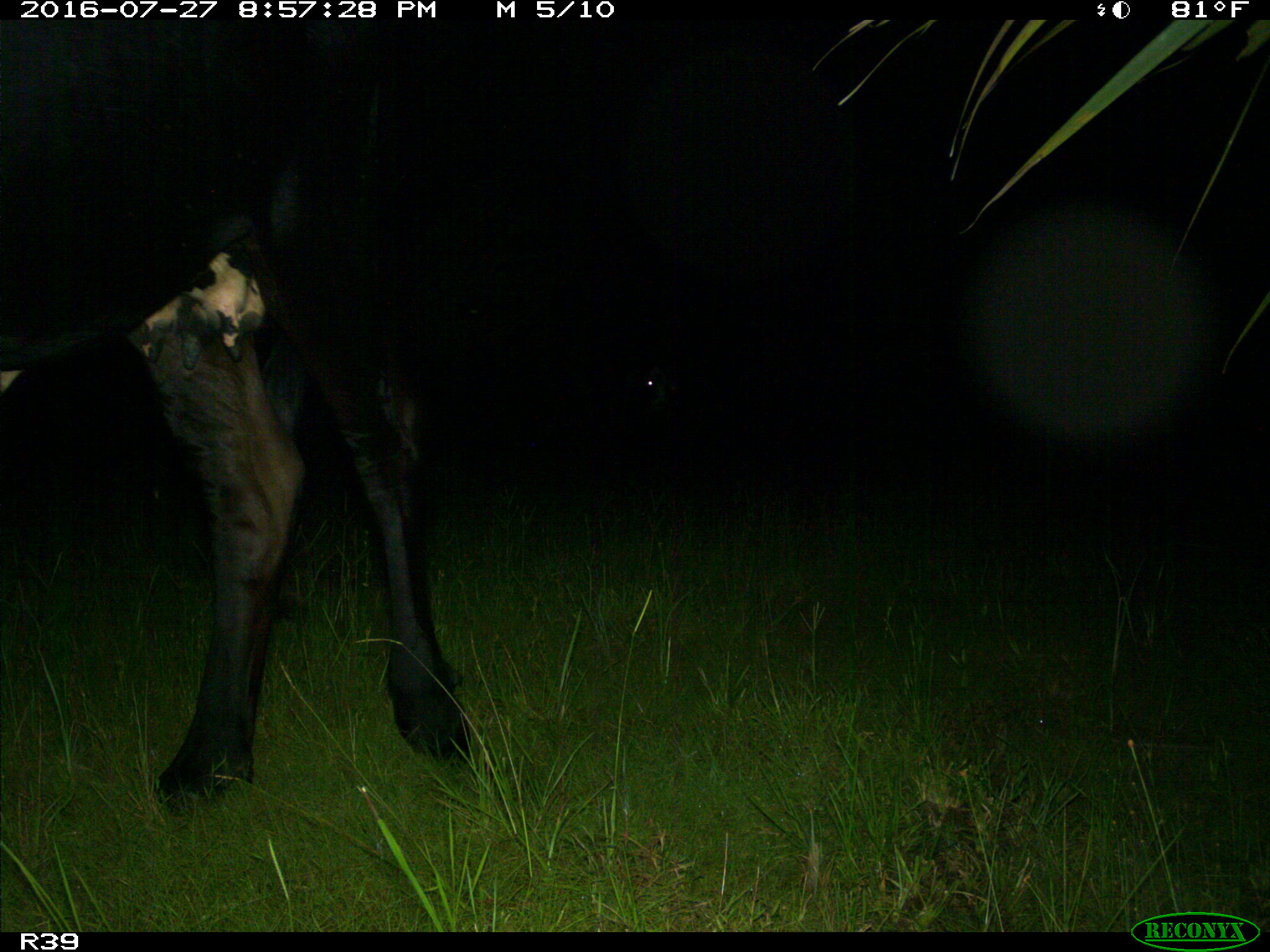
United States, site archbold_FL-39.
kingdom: Animalia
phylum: Chordata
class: Mammalia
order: Artiodactyla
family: Bovidae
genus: Bos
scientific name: Bos taurus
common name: domestic cow